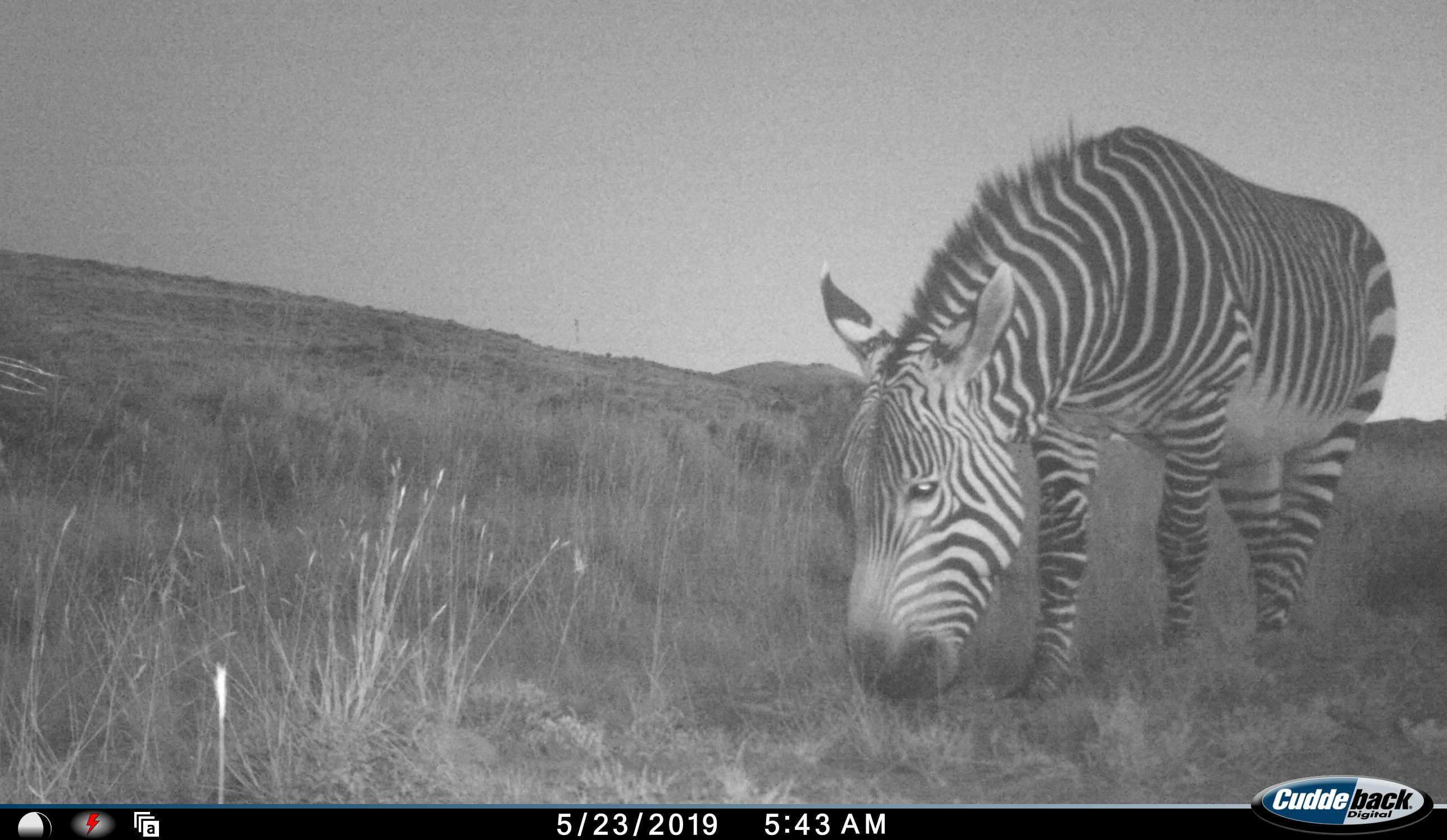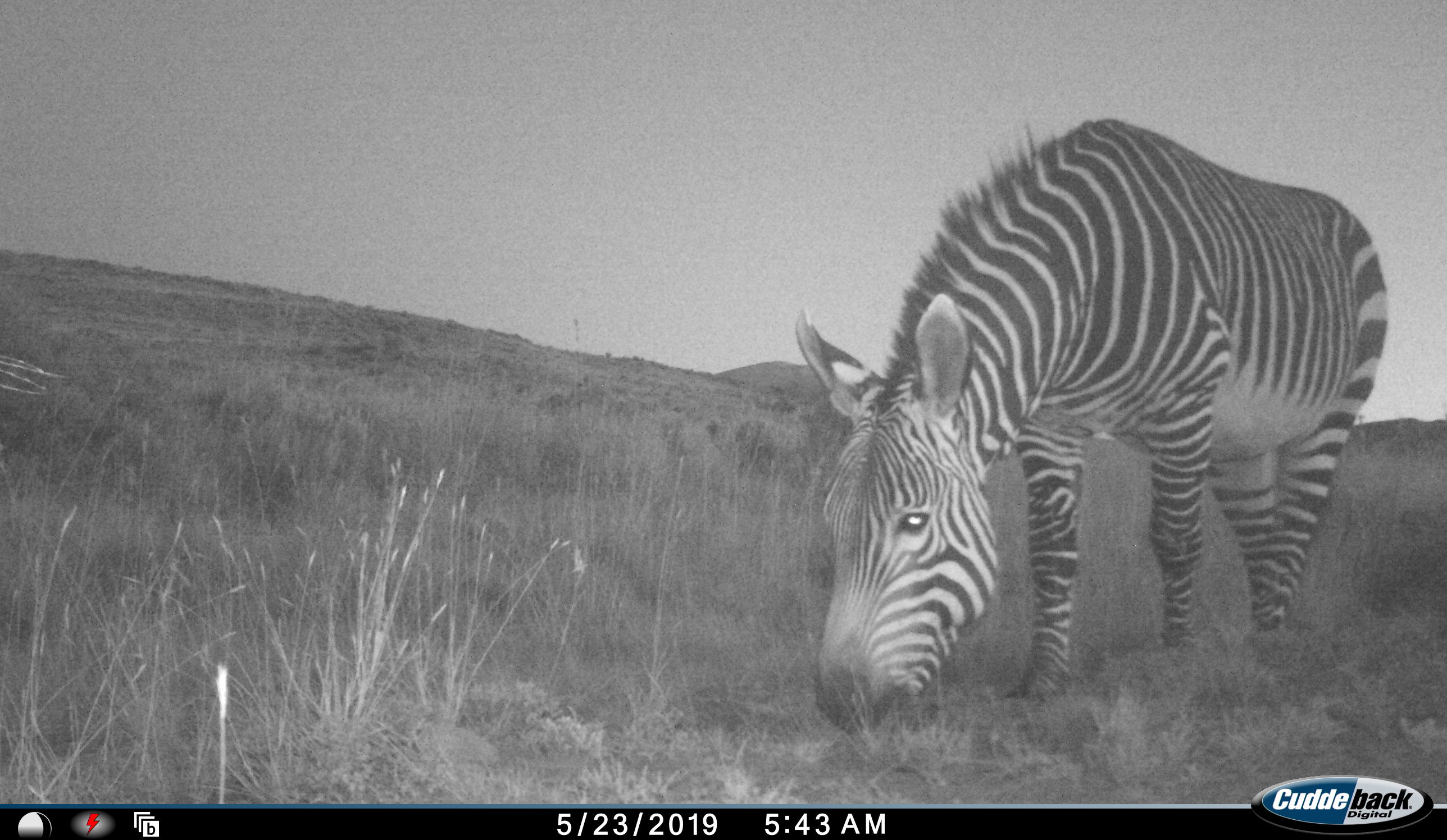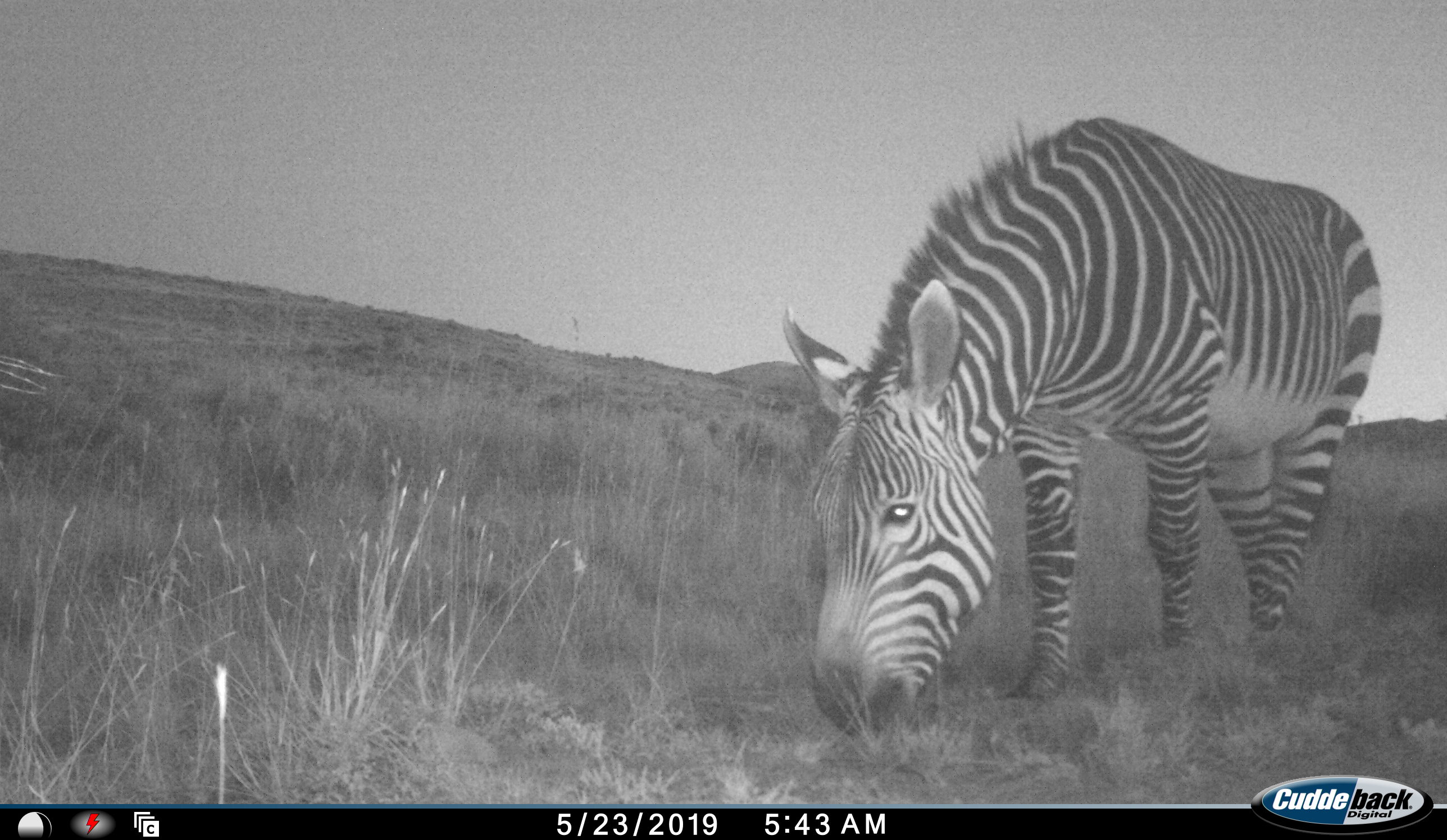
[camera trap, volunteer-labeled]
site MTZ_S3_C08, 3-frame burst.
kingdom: Animalia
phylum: Chordata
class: Mammalia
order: Perissodactyla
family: Equidae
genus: Equus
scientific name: Equus zebra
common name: mountain zebra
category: zebramountain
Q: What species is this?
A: Zebramountain (mountain zebra) (Equus zebra).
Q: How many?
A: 1.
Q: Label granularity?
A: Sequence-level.